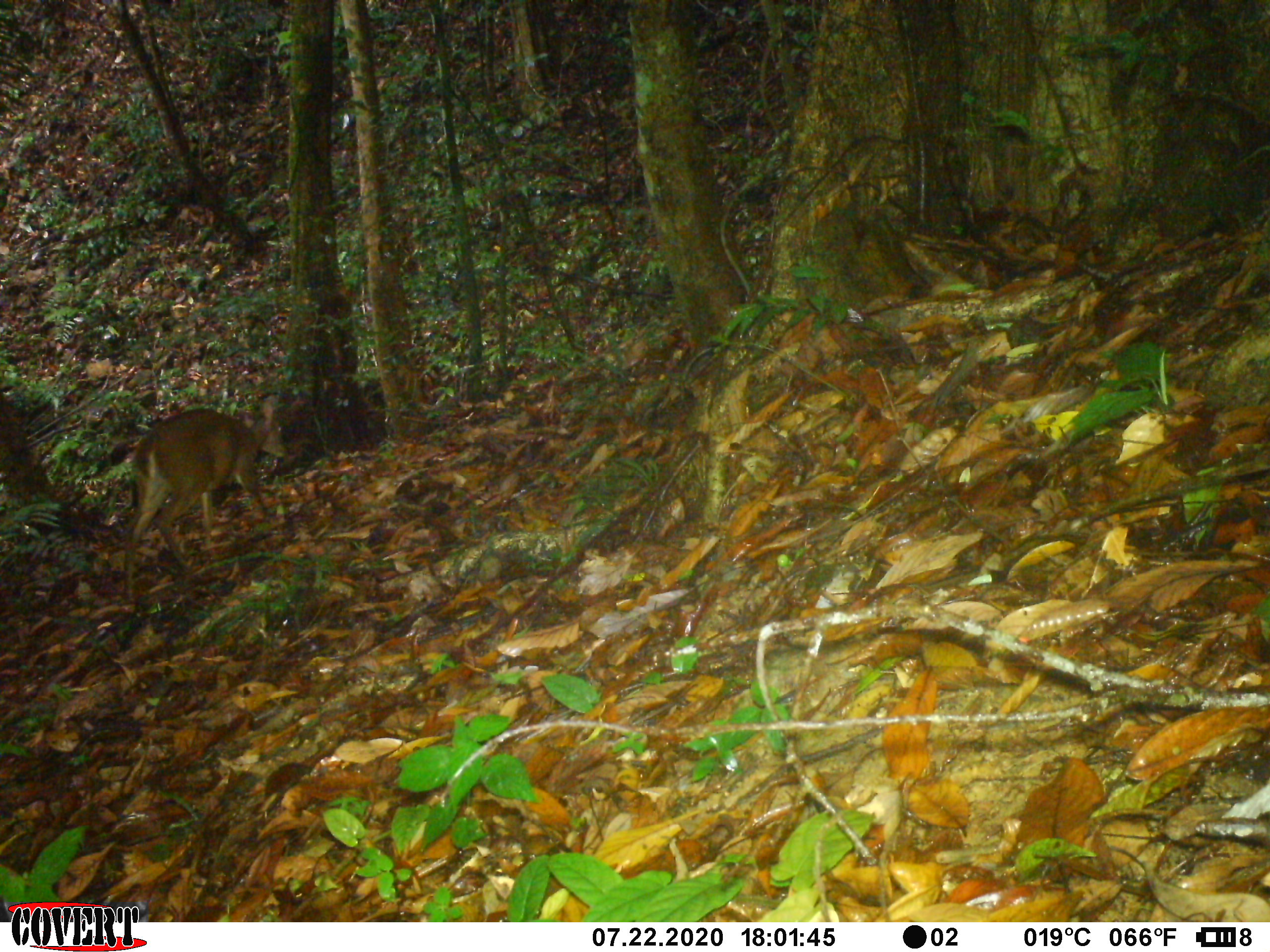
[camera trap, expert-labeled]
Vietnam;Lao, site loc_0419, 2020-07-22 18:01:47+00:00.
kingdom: Animalia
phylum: Chordata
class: Mammalia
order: Artiodactyla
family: Cervidae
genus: Muntiacus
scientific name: Muntiacus vuquangensis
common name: large-antlered muntjac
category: large antlered muntjac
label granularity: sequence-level